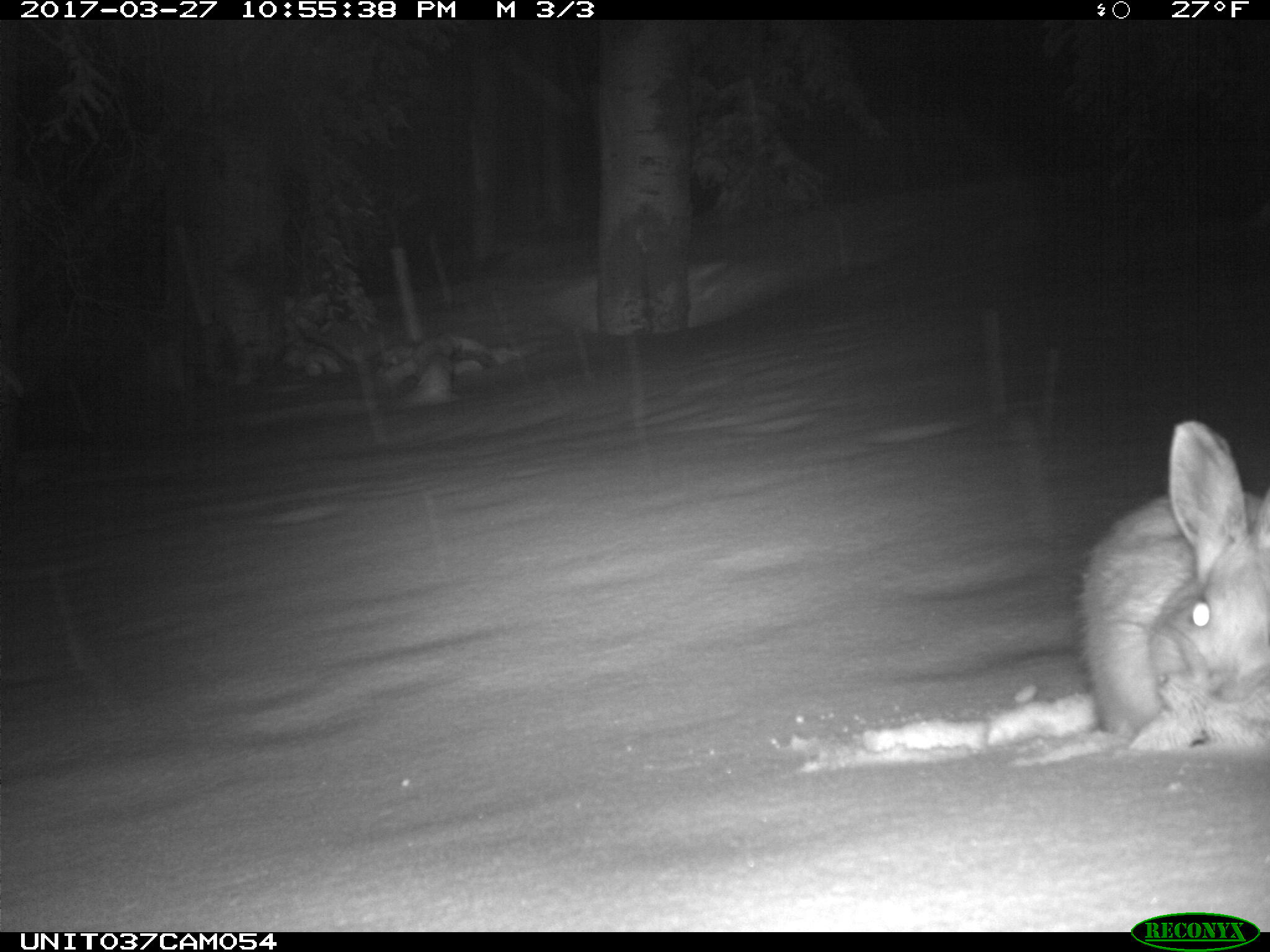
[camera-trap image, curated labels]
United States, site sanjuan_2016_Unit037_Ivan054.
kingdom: Animalia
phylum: Chordata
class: Mammalia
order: Lagomorpha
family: Leporidae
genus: Lepus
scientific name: Lepus americanus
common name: snowshoe hare